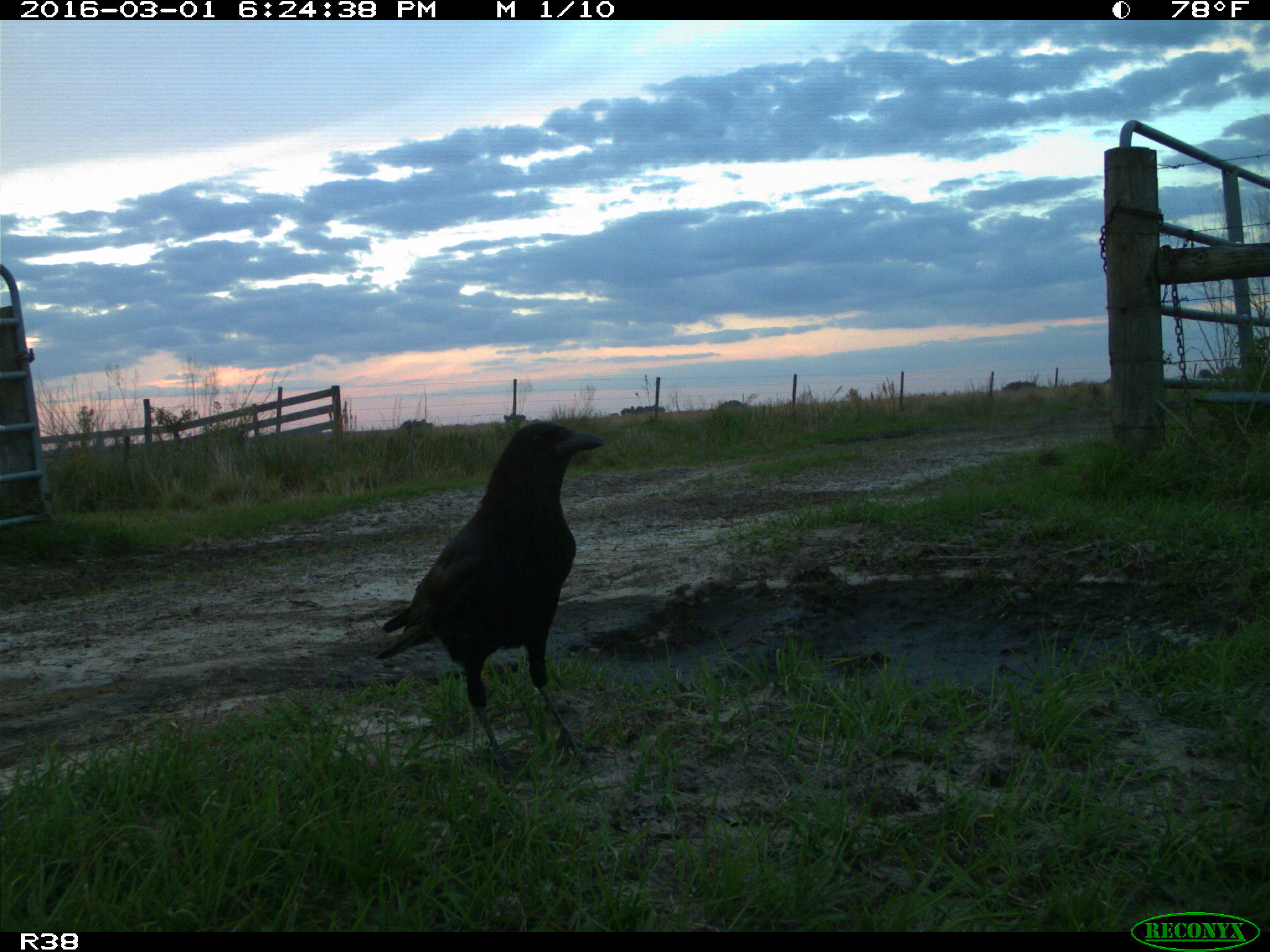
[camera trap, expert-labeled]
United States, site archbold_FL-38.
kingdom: Animalia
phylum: Chordata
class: Aves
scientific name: Aves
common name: birds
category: unidentified bird